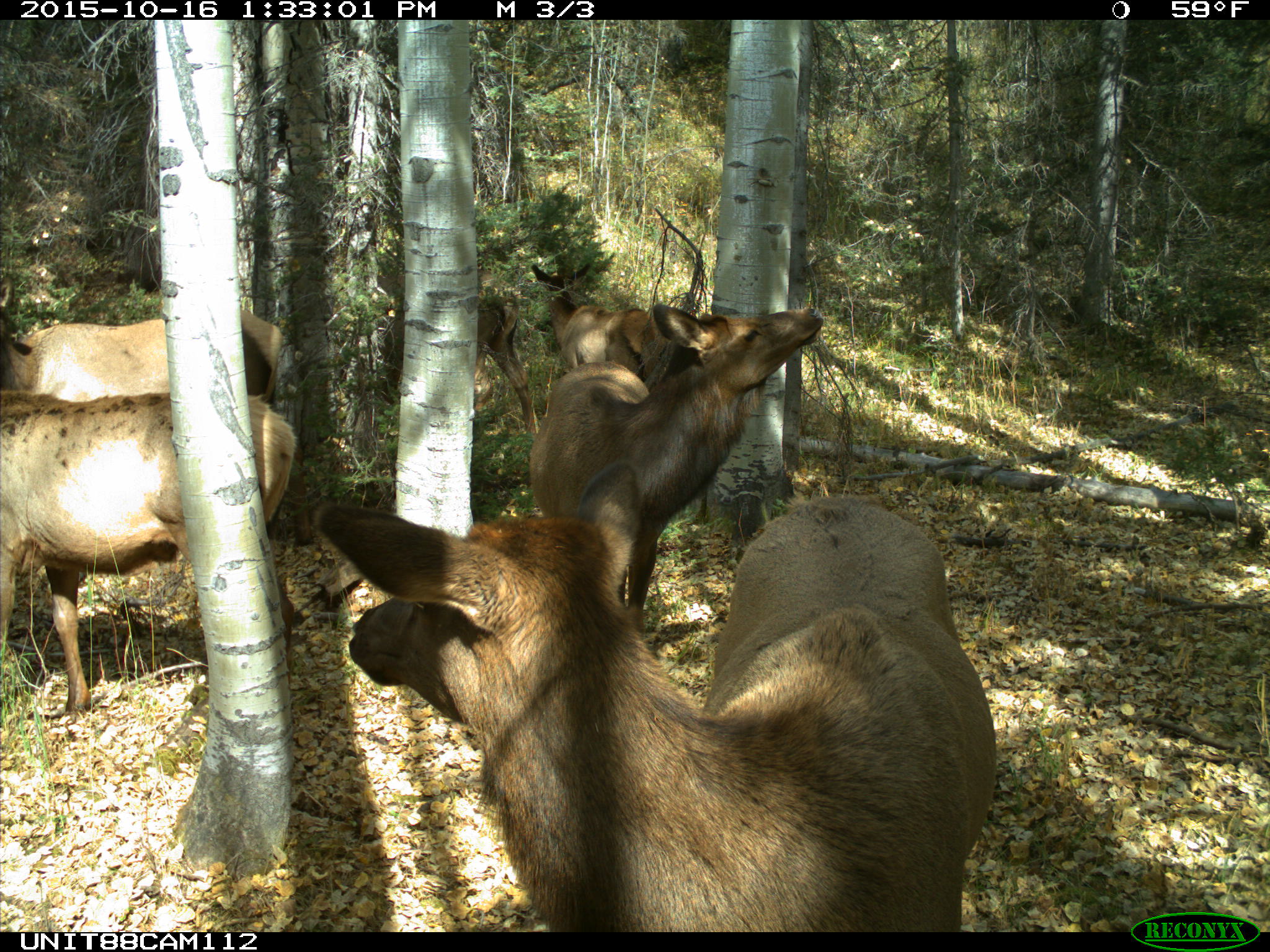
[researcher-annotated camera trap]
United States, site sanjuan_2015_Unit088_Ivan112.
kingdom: Animalia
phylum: Chordata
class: Mammalia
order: Artiodactyla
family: Cervidae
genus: Cervus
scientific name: Cervus elaphus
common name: red deer